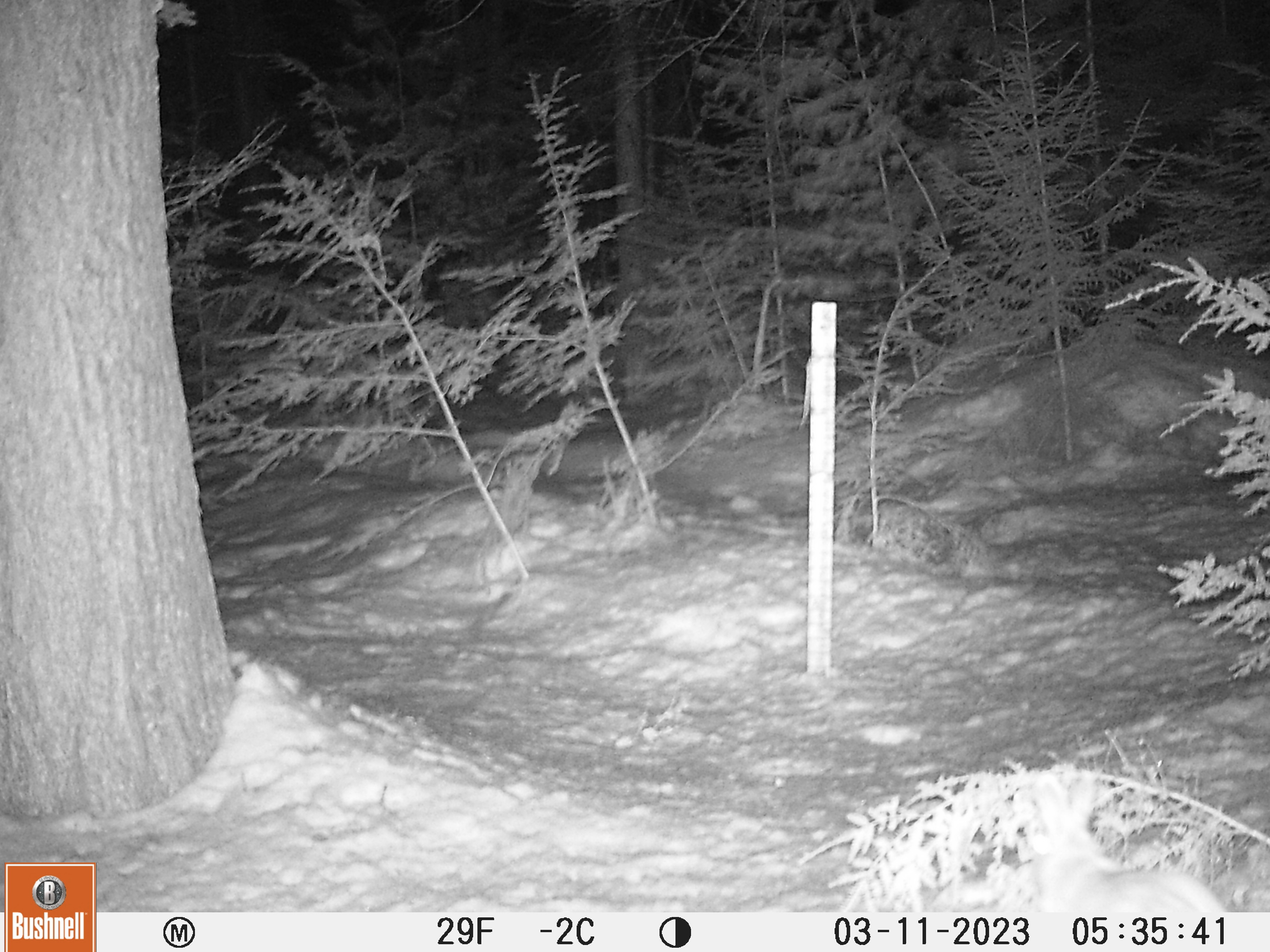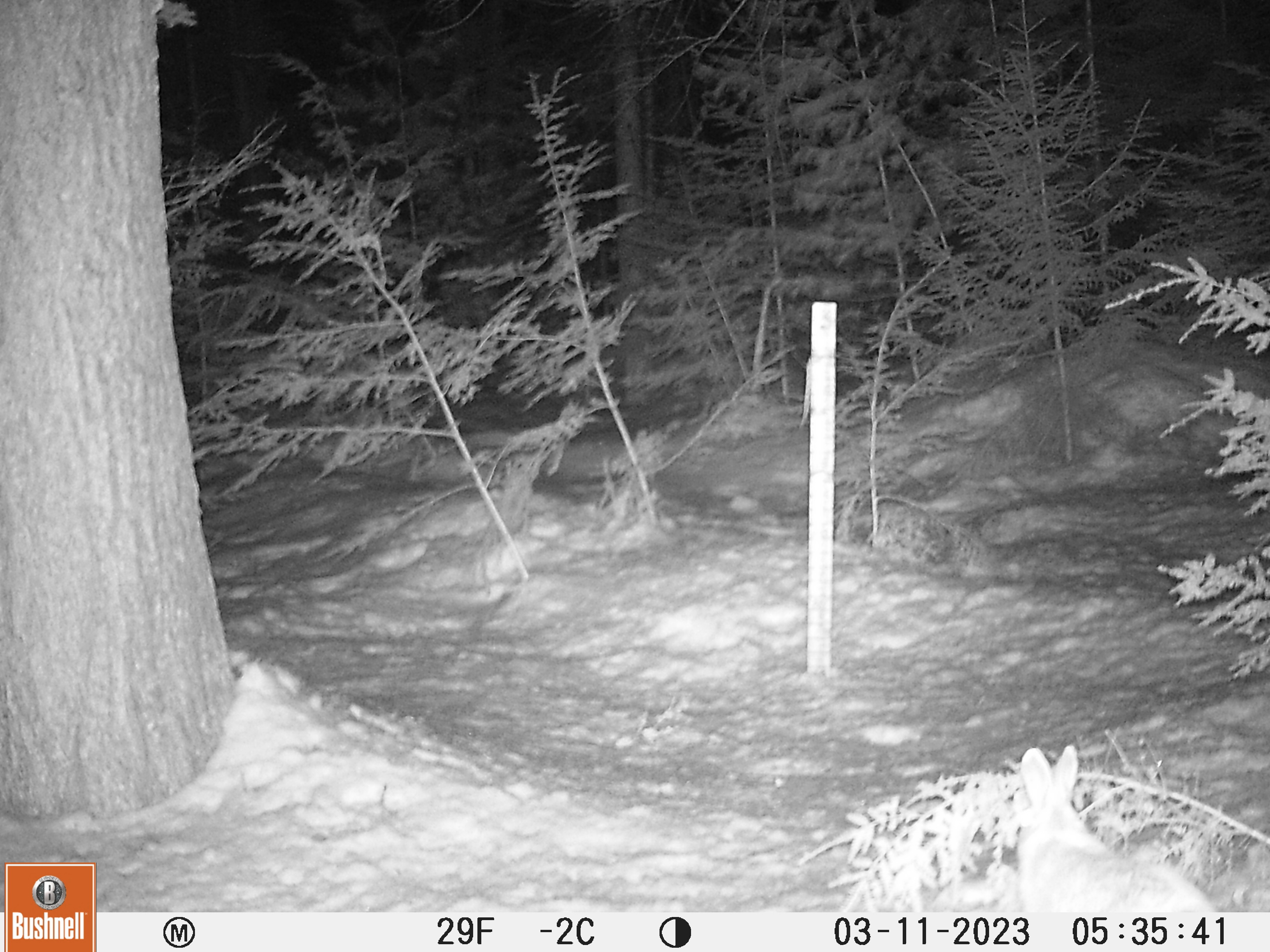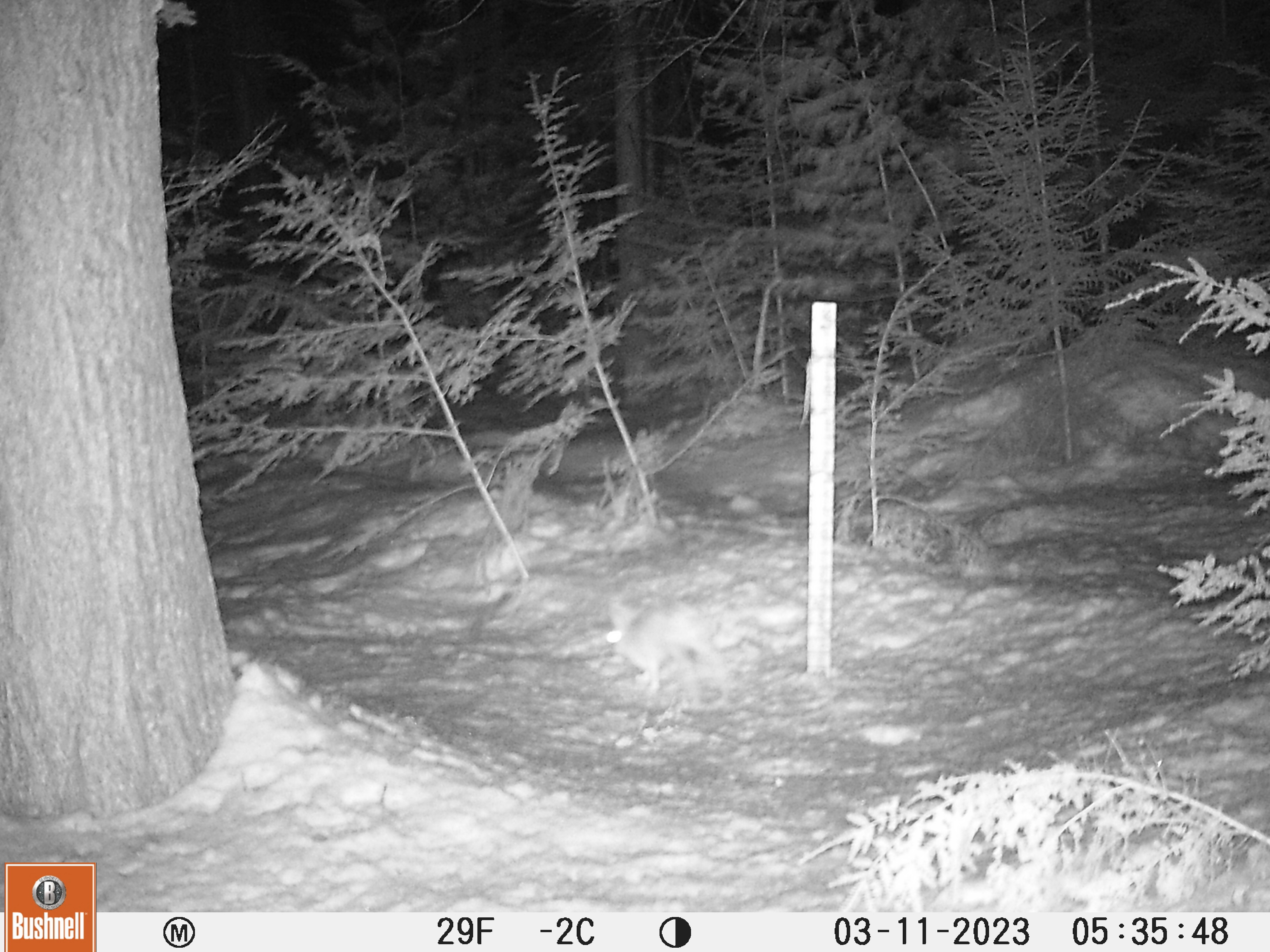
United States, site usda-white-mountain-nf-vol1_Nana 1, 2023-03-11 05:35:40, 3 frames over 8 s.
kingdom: Animalia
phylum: Chordata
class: Mammalia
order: Lagomorpha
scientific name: Lagomorpha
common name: rabbit or hare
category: rabbit or hare sp.